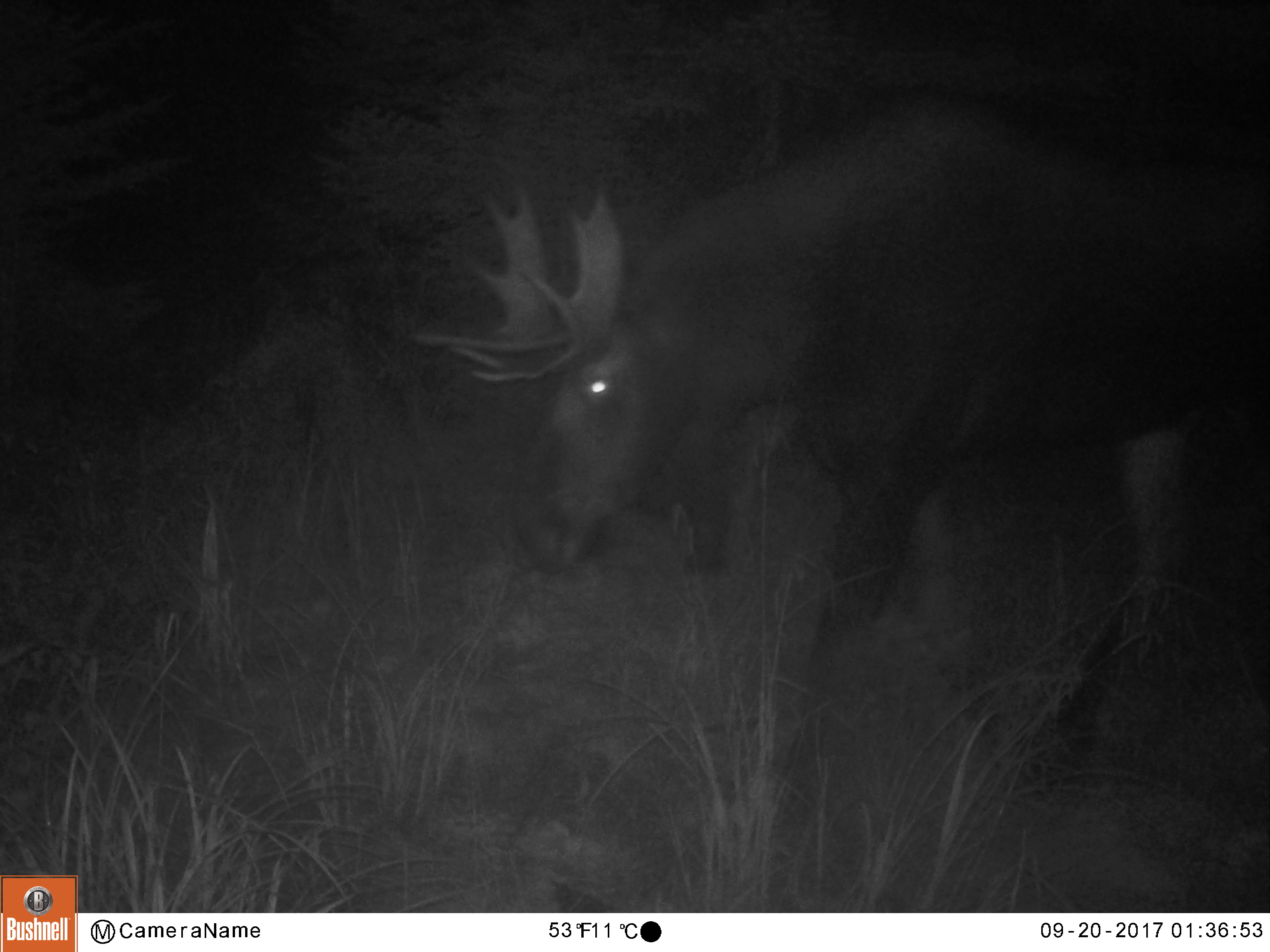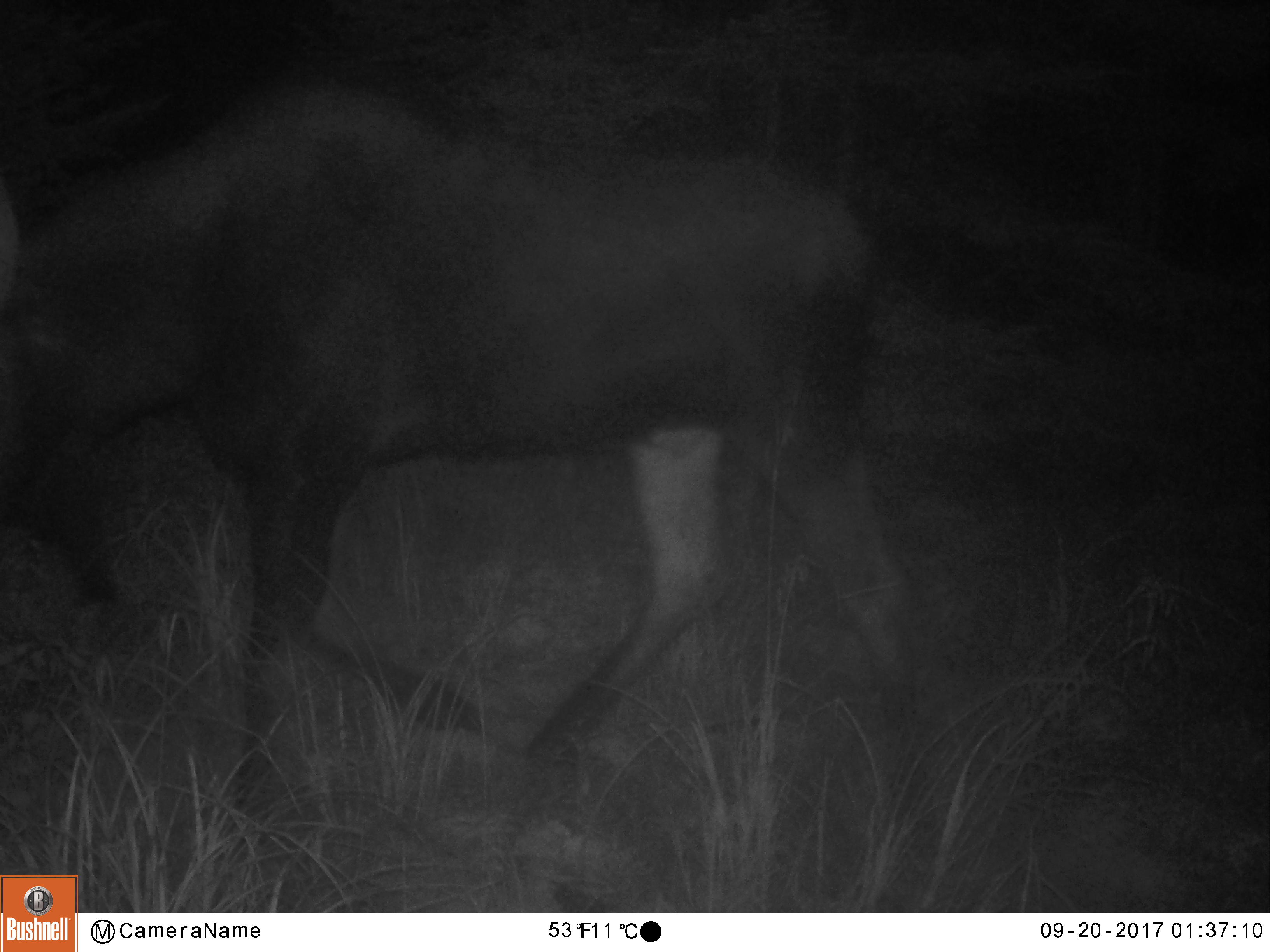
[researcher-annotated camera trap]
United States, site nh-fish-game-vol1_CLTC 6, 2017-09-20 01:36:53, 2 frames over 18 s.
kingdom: Animalia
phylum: Chordata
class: Mammalia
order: Artiodactyla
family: Cervidae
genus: Alces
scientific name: Alces alces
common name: moose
Moose (Alces alces).